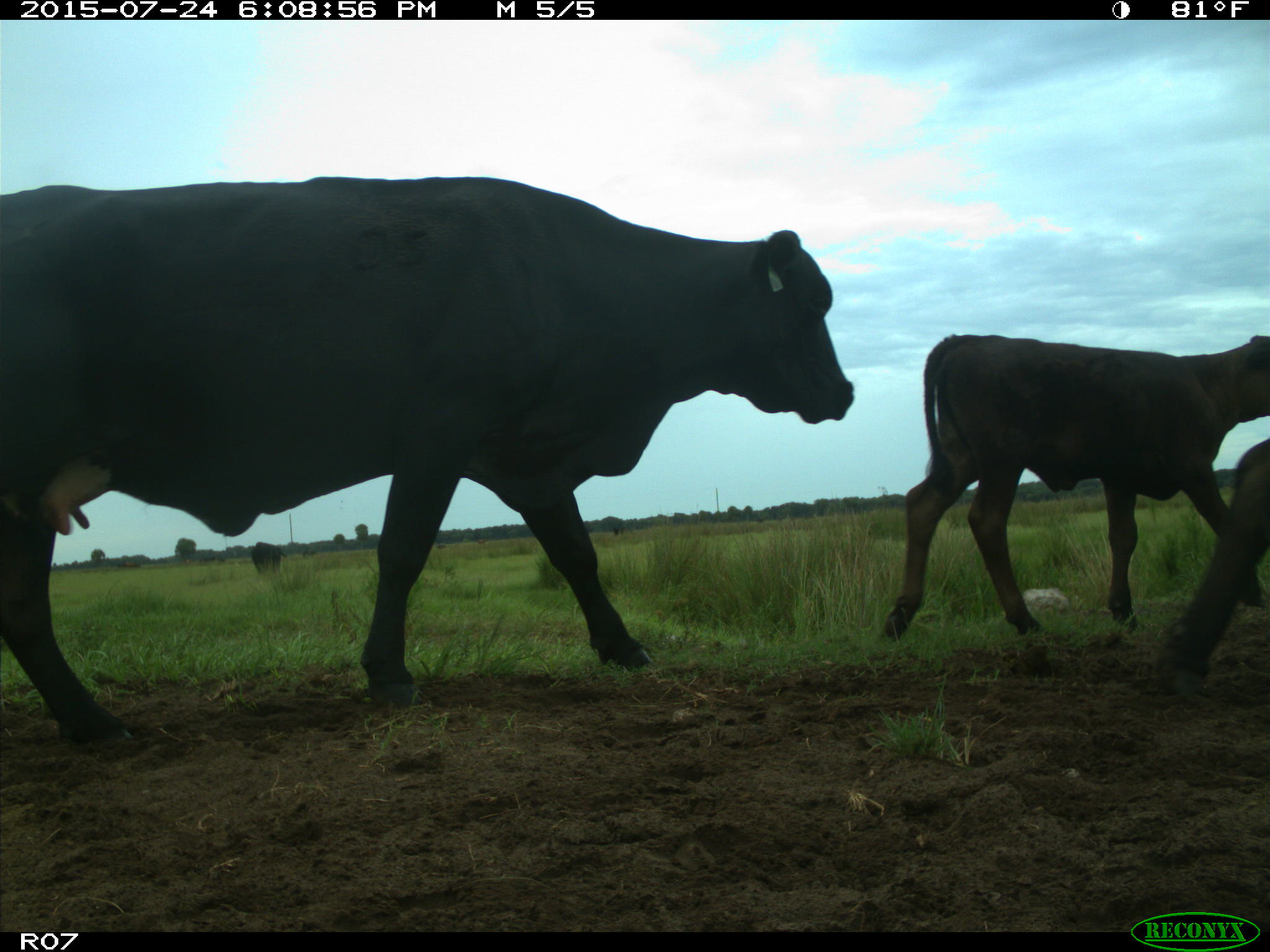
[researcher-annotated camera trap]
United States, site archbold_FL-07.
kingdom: Animalia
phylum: Chordata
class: Mammalia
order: Artiodactyla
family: Bovidae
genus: Bos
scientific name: Bos taurus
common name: domestic cow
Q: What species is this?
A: Bos taurus (domestic cow).